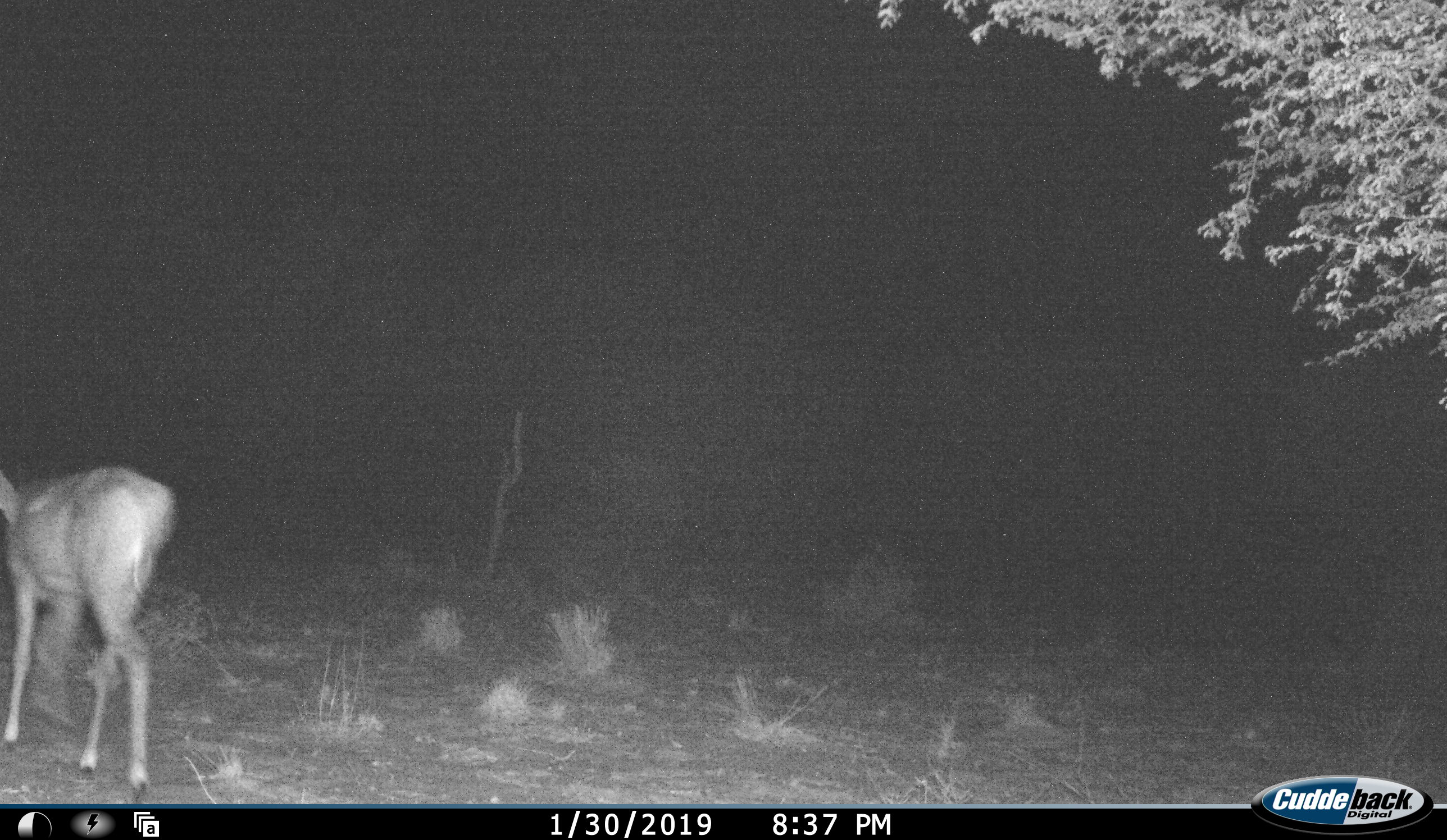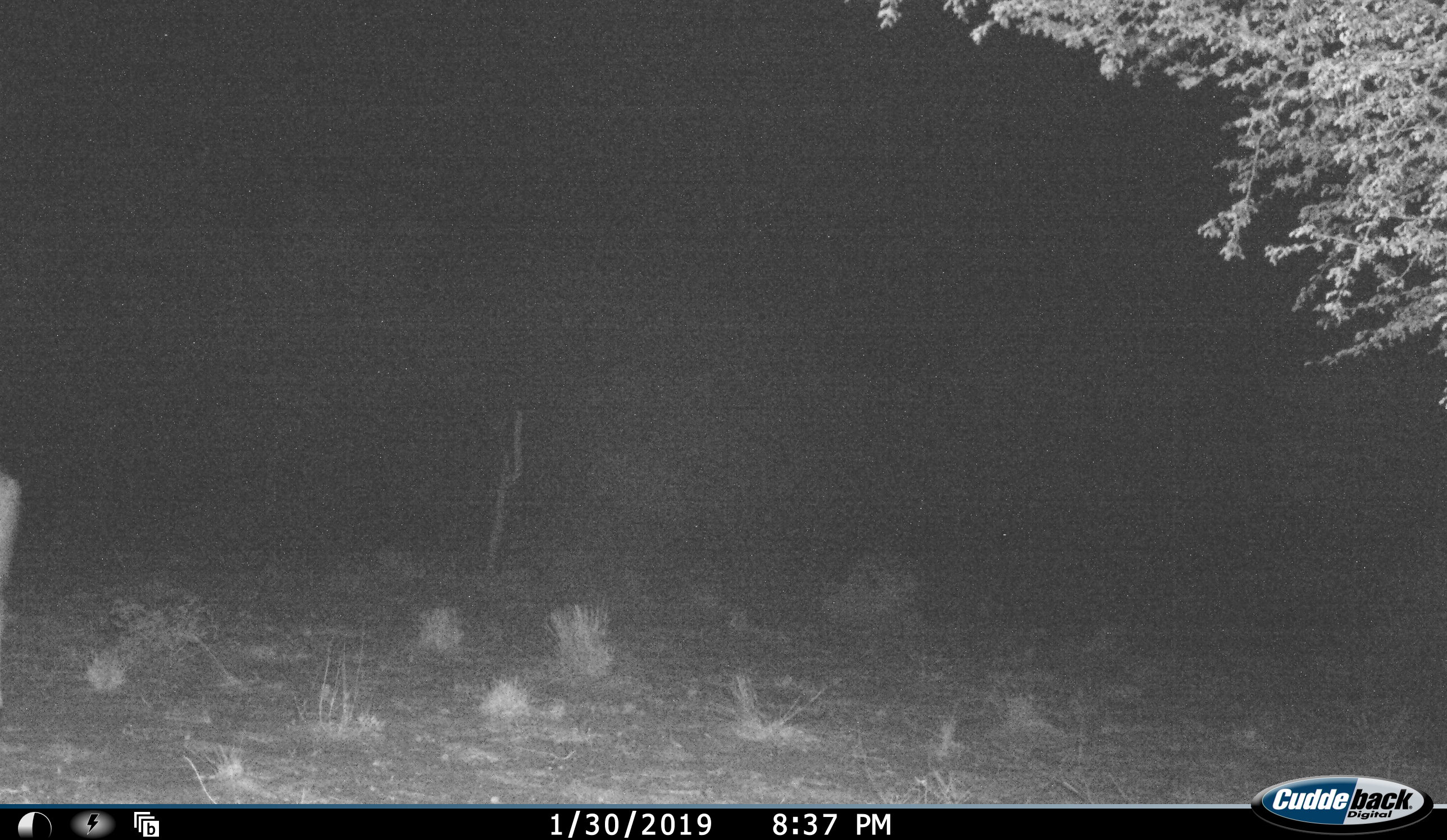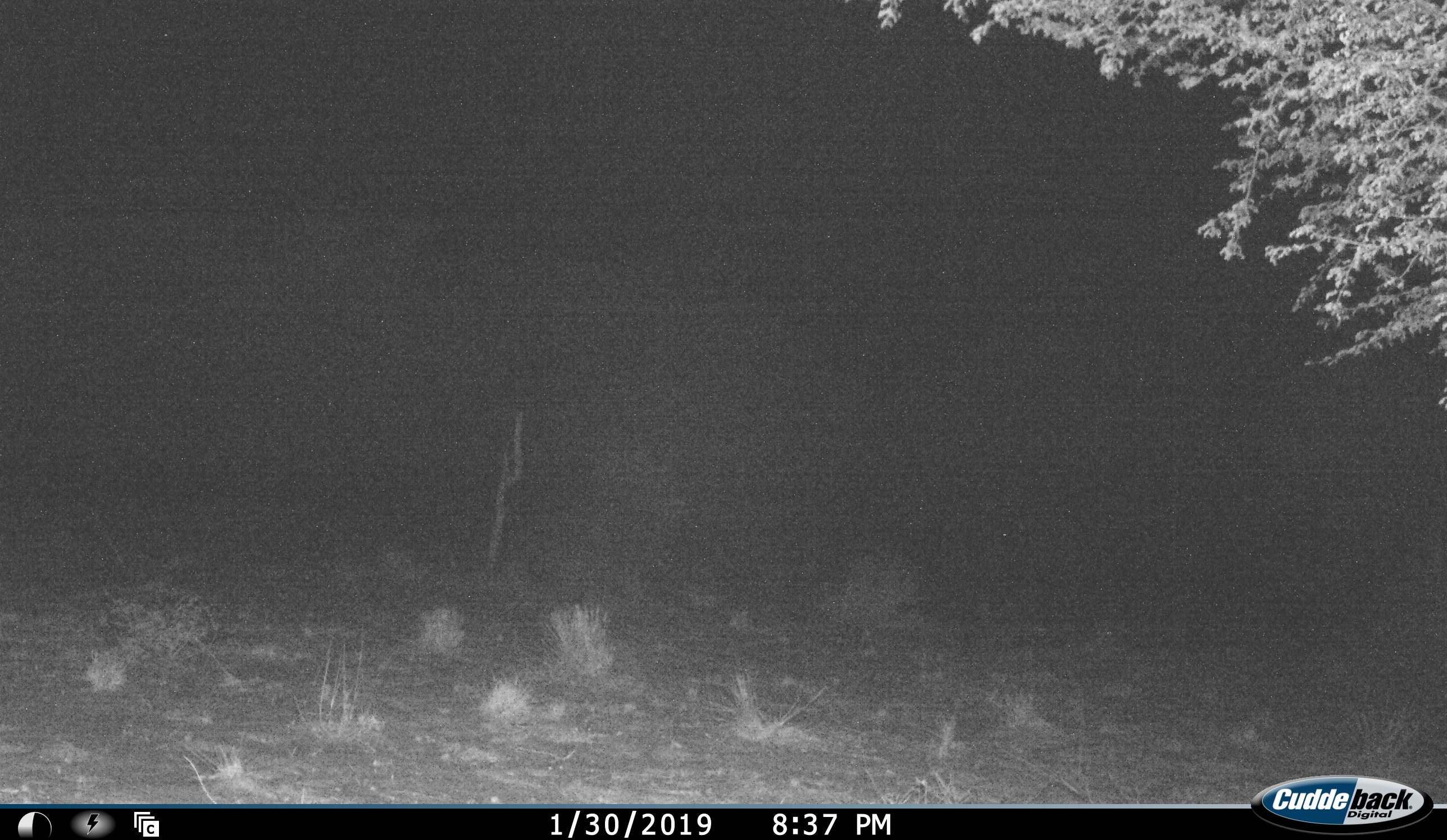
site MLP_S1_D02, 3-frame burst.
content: unidentified animal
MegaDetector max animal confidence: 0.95